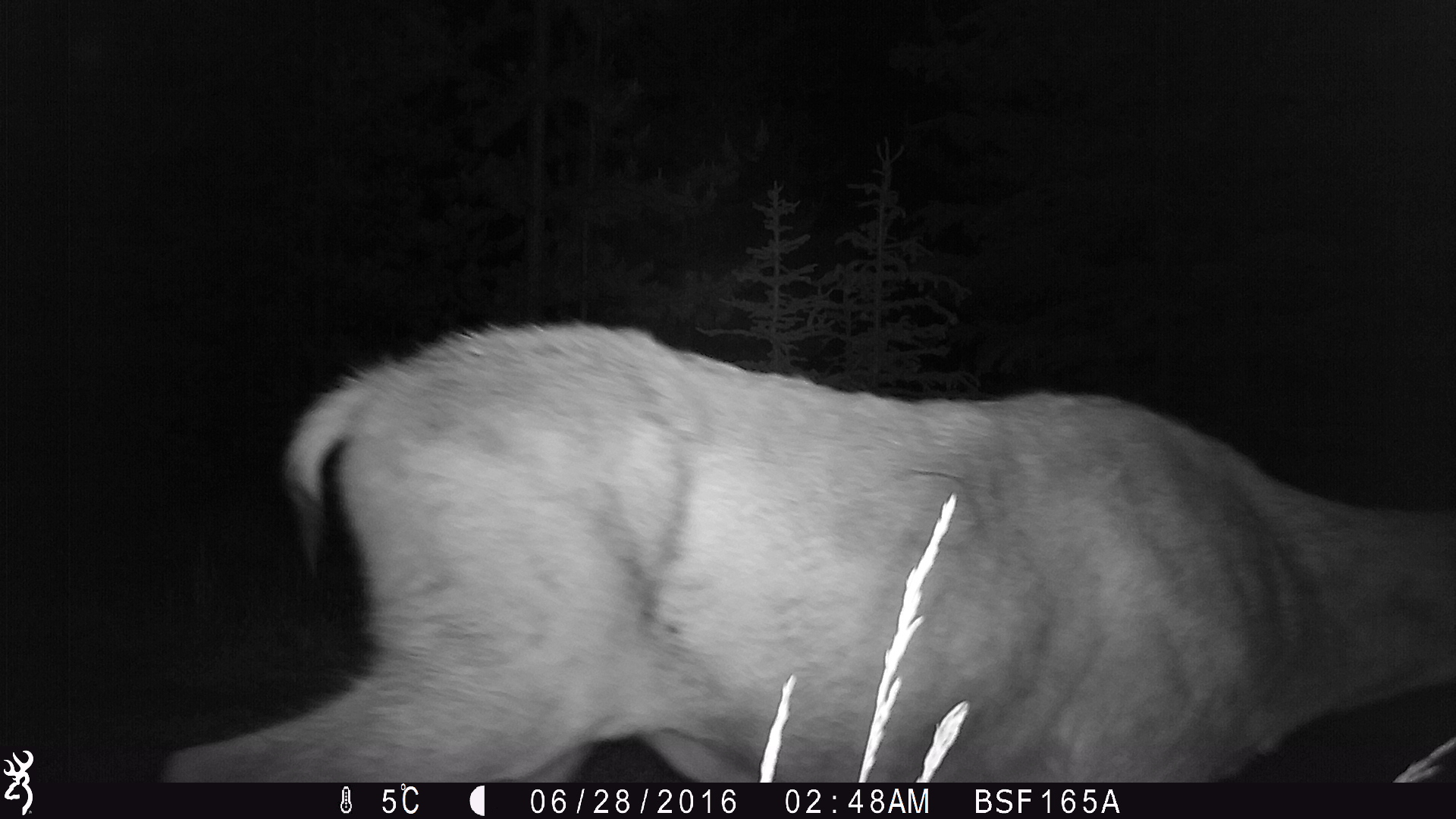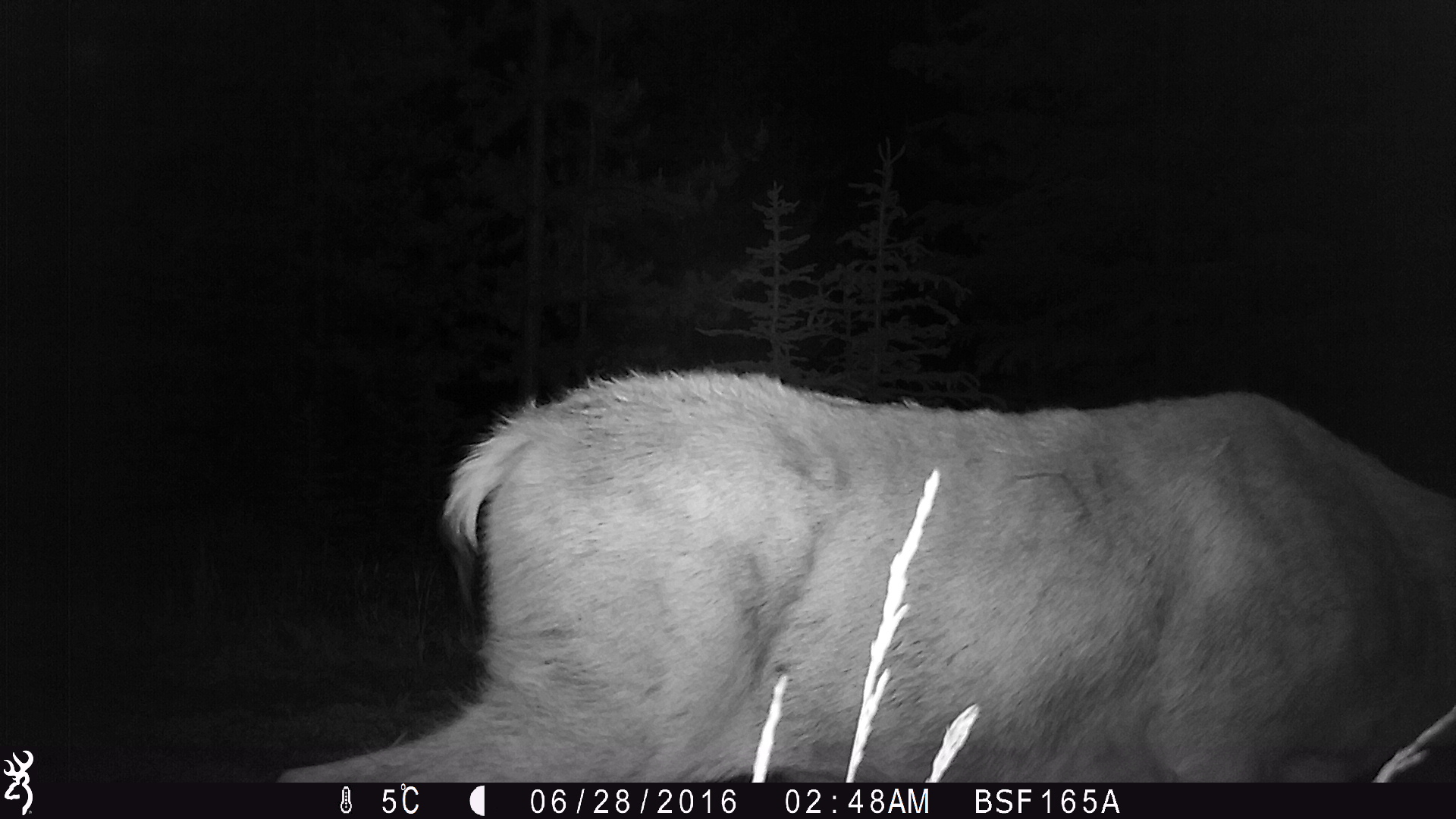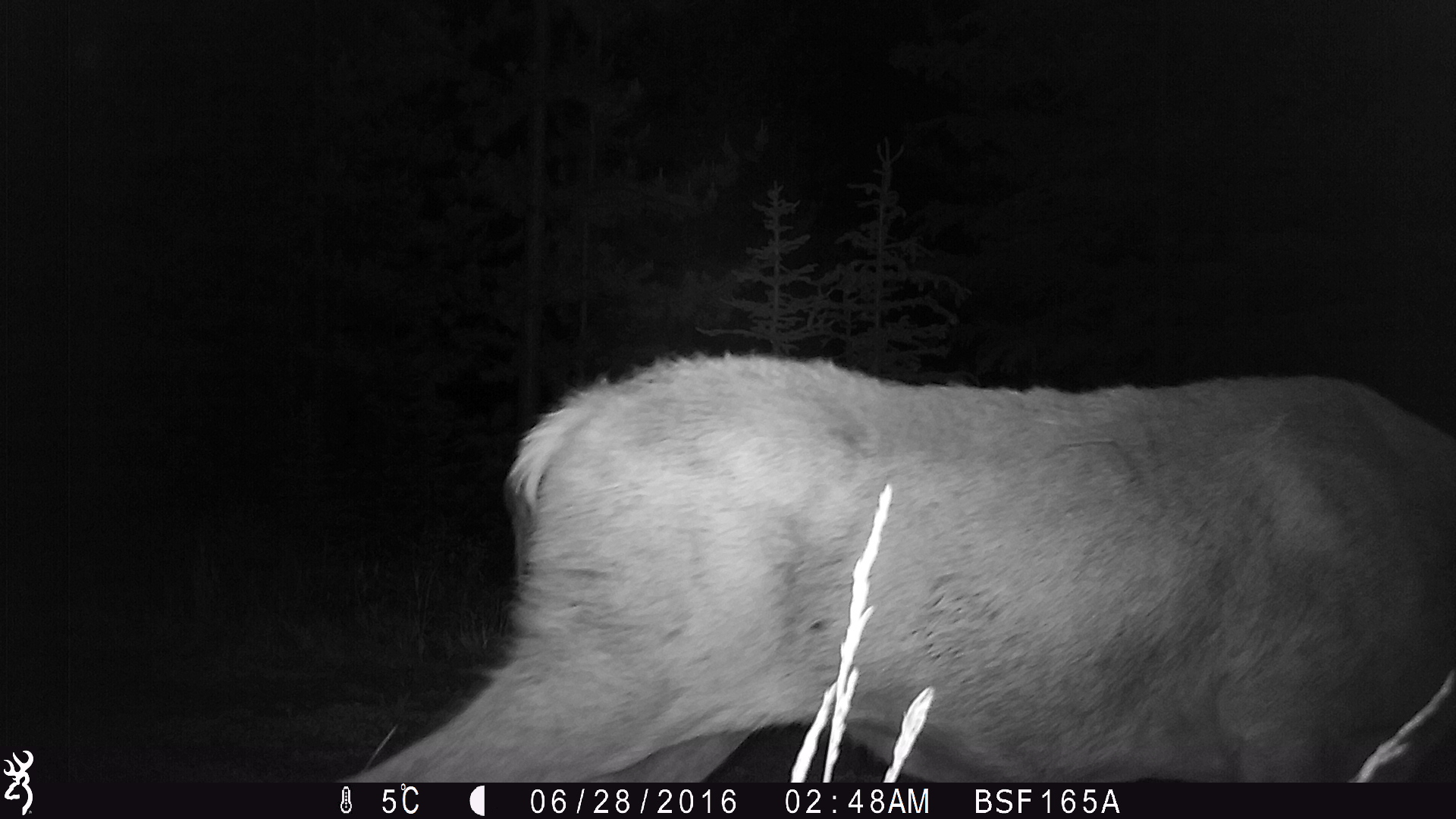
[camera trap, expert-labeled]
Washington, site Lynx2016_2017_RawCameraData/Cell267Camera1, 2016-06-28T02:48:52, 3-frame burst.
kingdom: Animalia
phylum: Chordata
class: Mammalia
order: Artiodactyla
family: Cervidae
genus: Odocoileus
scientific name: Odocoileus hemionus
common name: mule deer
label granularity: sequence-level